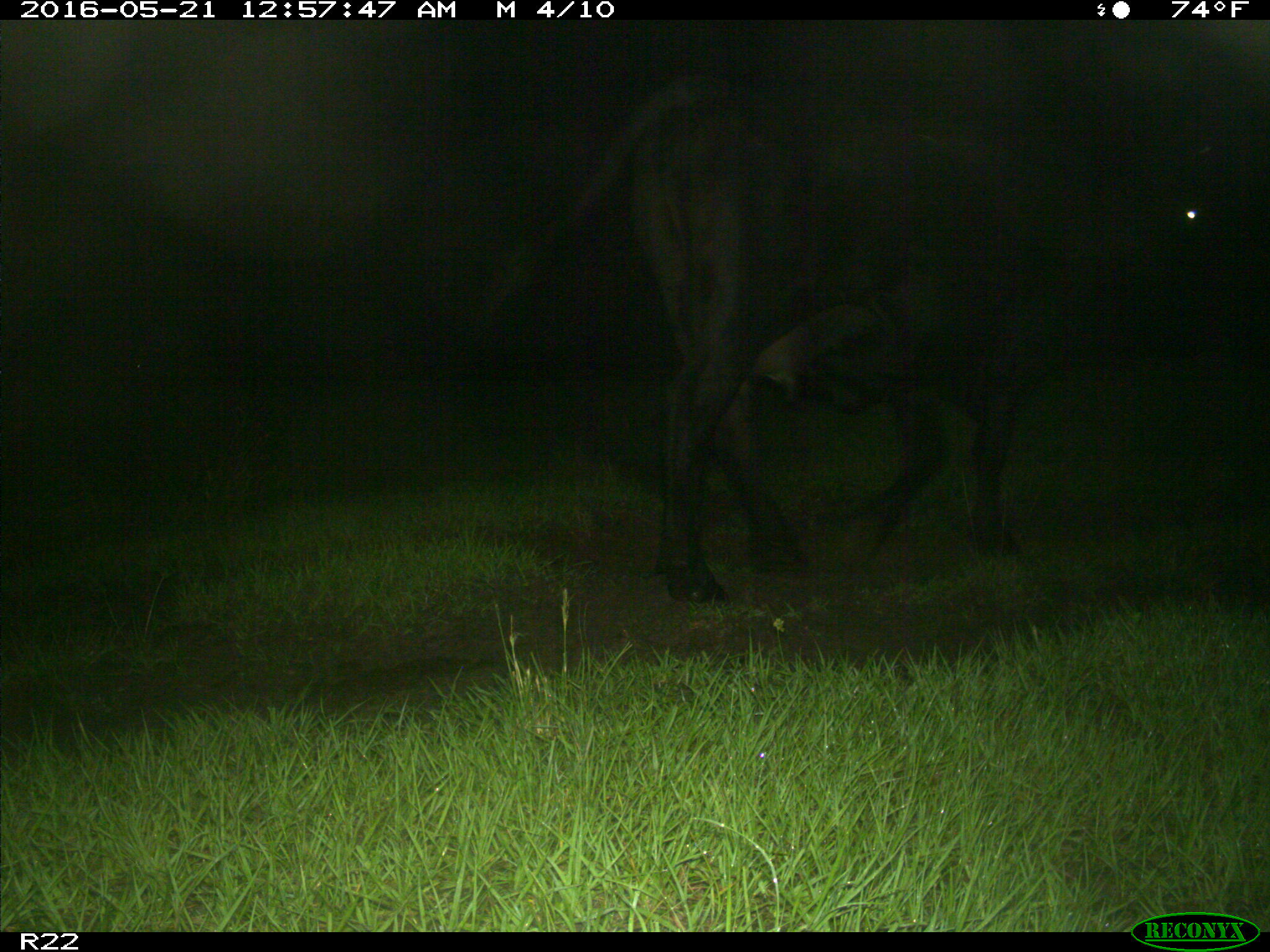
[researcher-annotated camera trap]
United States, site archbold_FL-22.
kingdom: Animalia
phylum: Chordata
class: Mammalia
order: Artiodactyla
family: Bovidae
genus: Bos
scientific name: Bos taurus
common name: domestic cow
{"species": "Bos taurus (domestic cow)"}